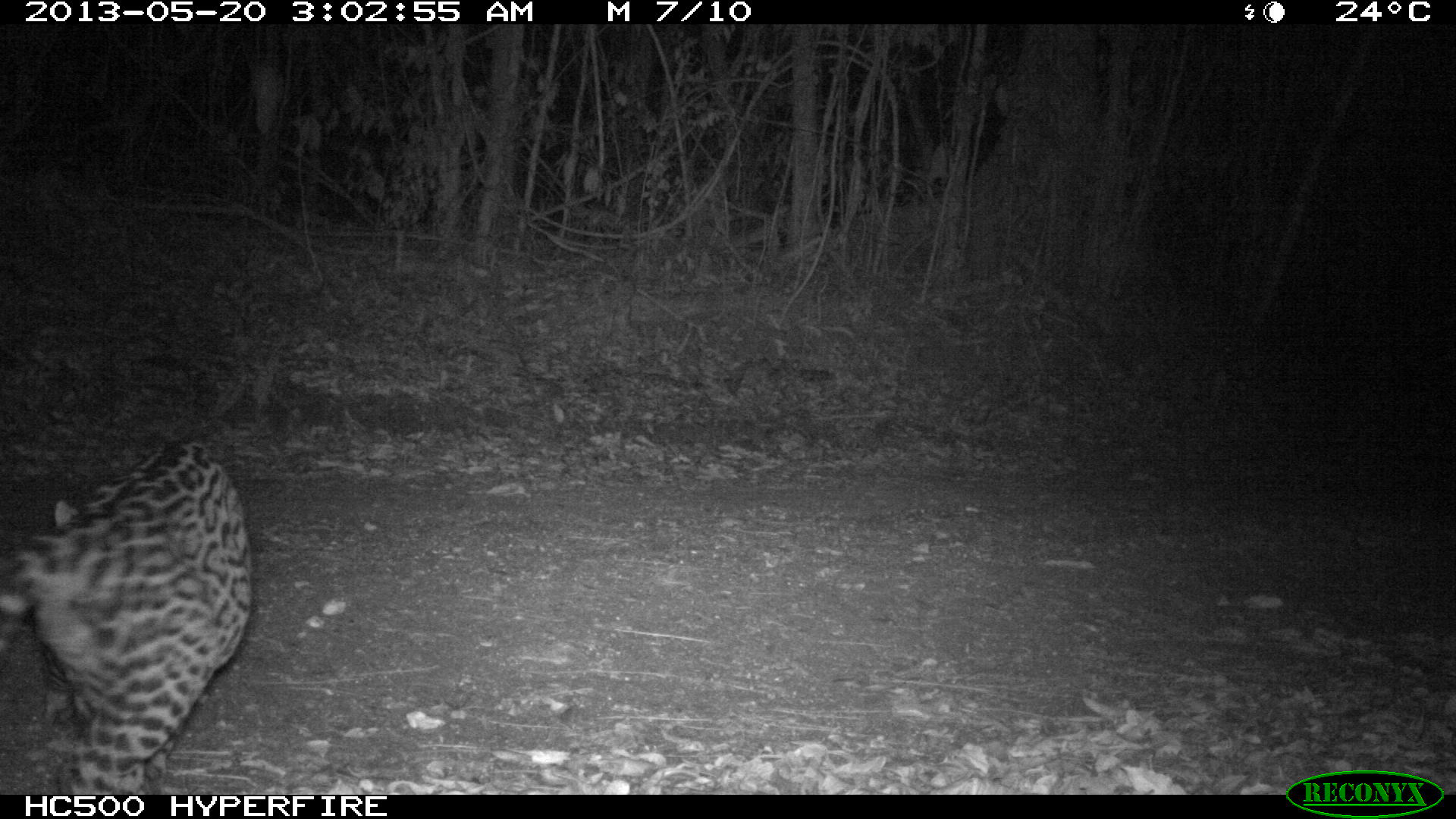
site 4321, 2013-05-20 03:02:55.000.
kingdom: Animalia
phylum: Chordata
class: Mammalia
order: Carnivora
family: Felidae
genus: Leopardus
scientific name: Leopardus pardalis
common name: ocelot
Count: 1.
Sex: male.